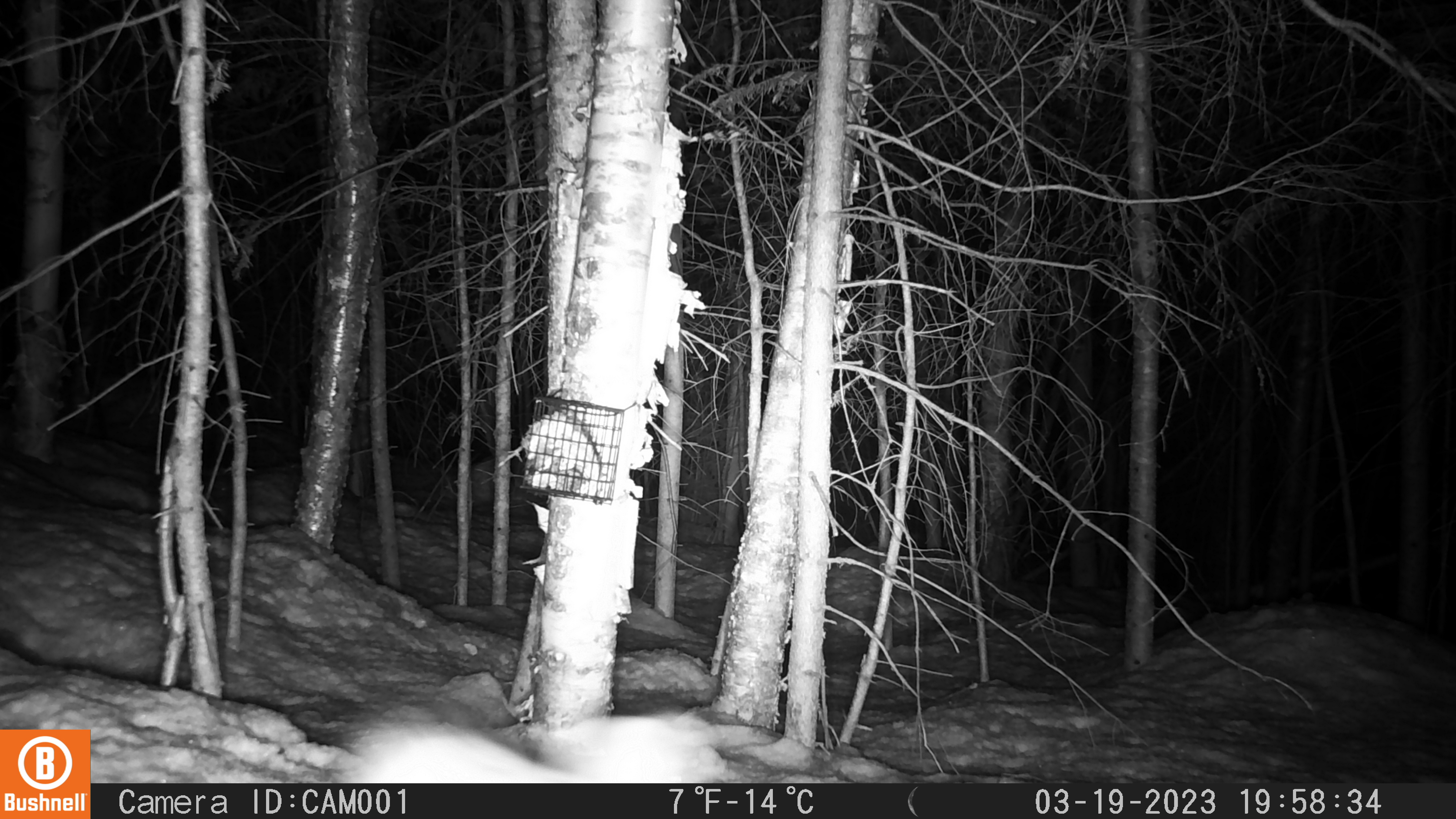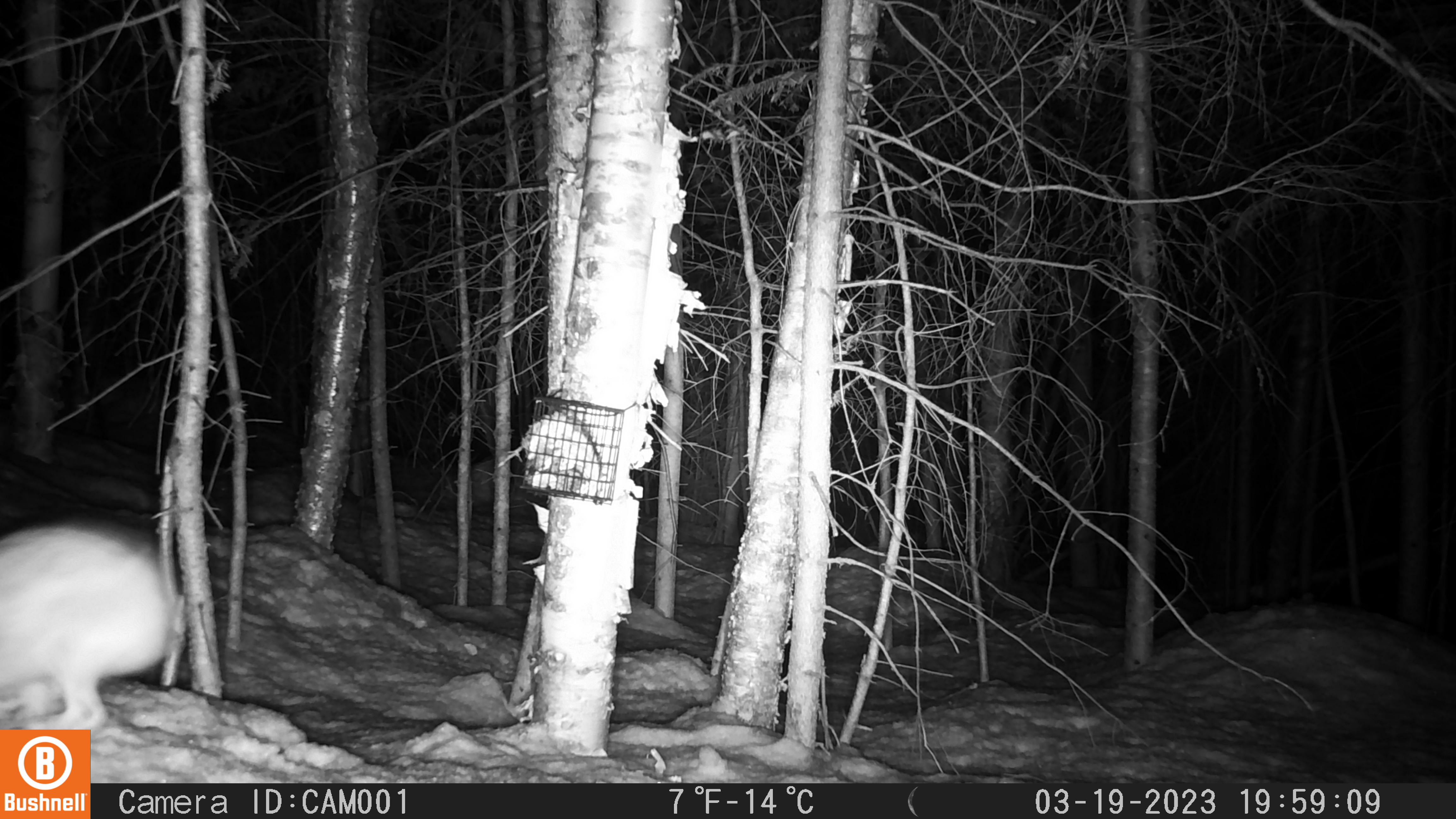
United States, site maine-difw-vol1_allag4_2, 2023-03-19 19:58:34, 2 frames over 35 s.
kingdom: Animalia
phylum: Chordata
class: Mammalia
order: Lagomorpha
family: Leporidae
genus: Lepus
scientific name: Lepus americanus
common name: snowshoe hare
Snowshoe hare (Lepus americanus).